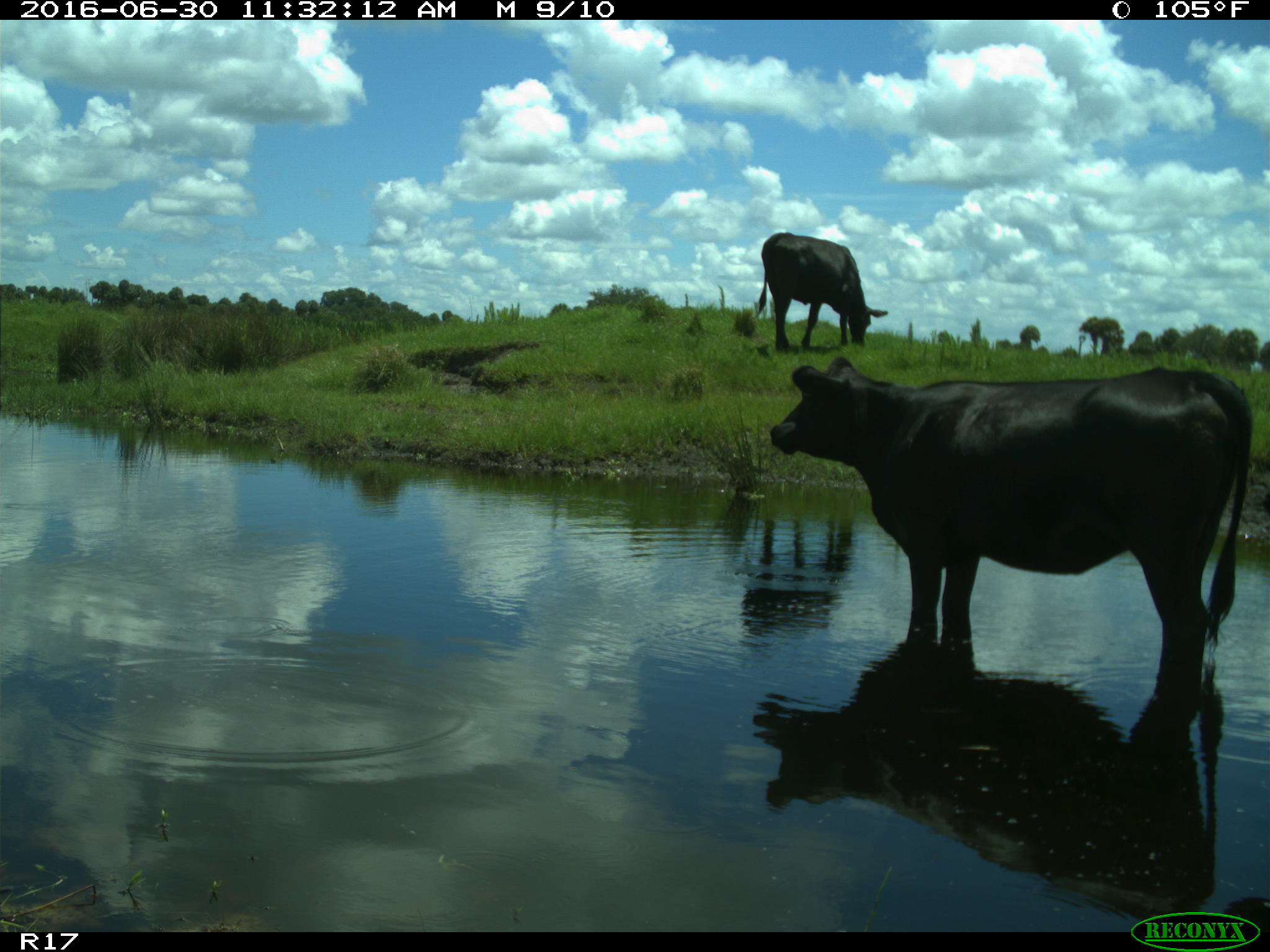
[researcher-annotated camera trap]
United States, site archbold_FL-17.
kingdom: Animalia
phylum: Chordata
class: Mammalia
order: Artiodactyla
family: Bovidae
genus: Bos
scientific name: Bos taurus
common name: domestic cow